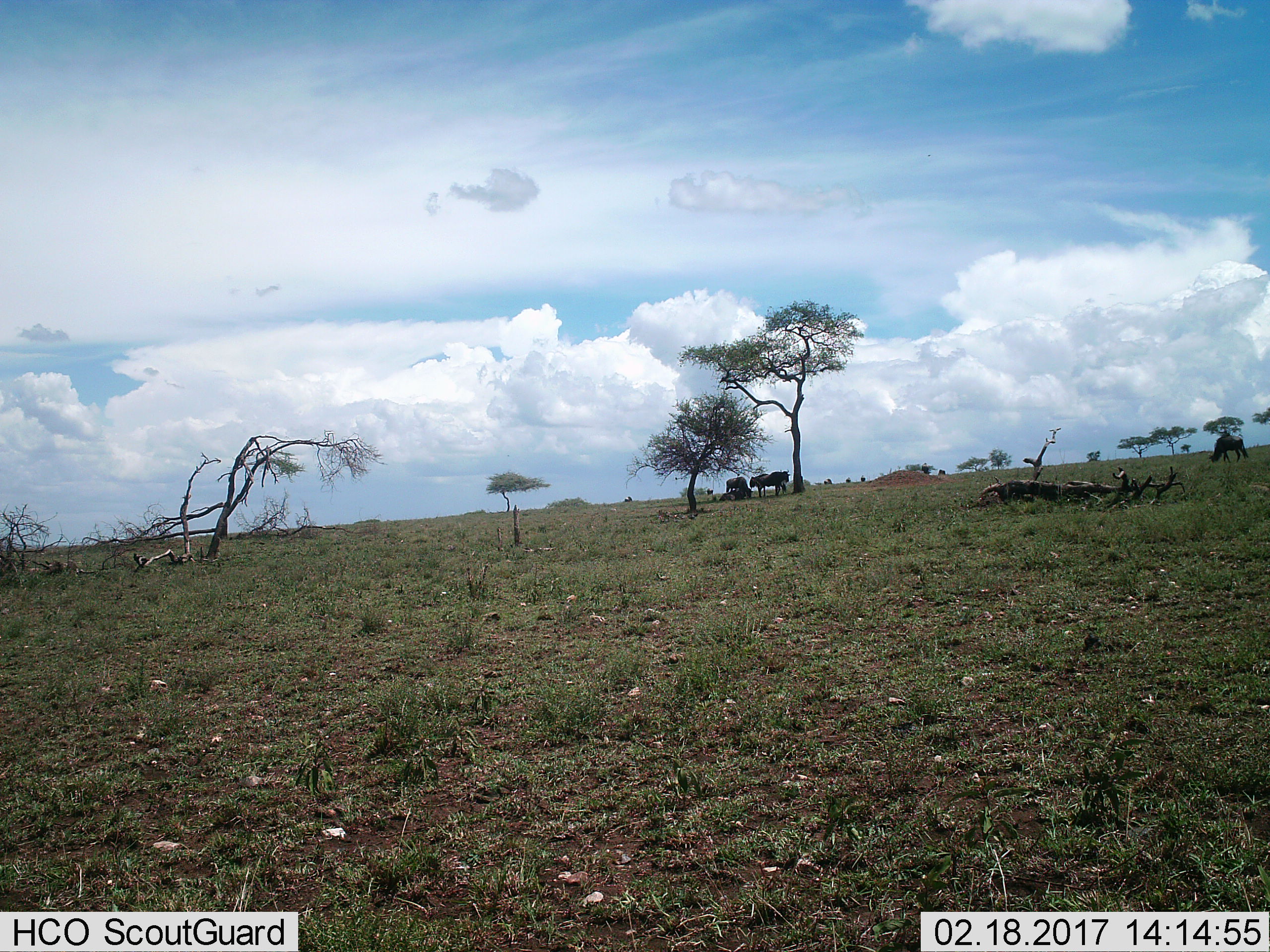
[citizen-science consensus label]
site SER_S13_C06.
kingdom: Animalia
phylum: Chordata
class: Mammalia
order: Artiodactyla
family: Bovidae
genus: Connochaetes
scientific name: Connochaetes taurinus taurinus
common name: blue wildebeest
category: wildebeestblue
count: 3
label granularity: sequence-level